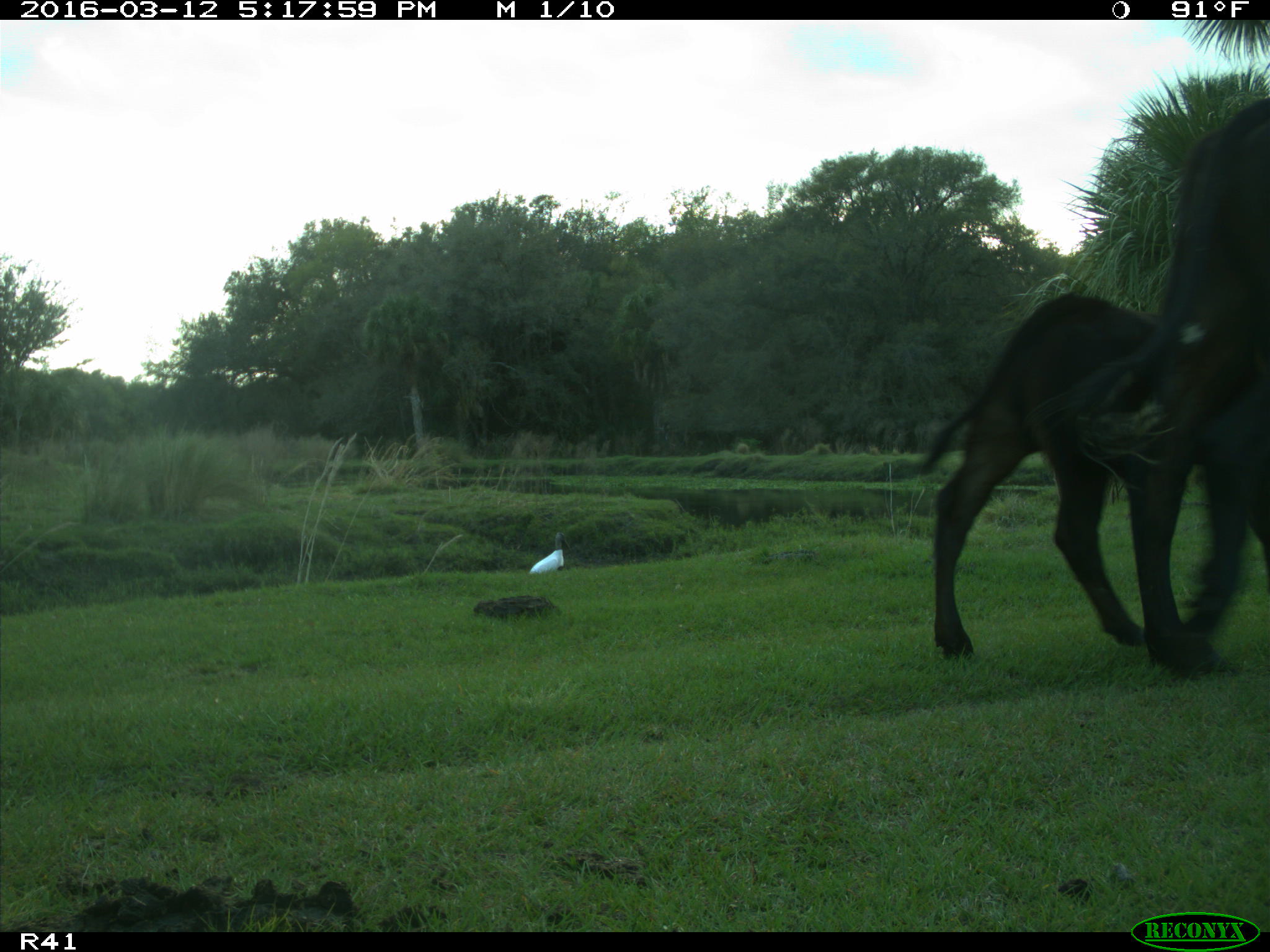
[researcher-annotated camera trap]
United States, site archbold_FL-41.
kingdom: Animalia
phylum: Chordata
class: Mammalia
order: Artiodactyla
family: Bovidae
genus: Bos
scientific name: Bos taurus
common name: domestic cow